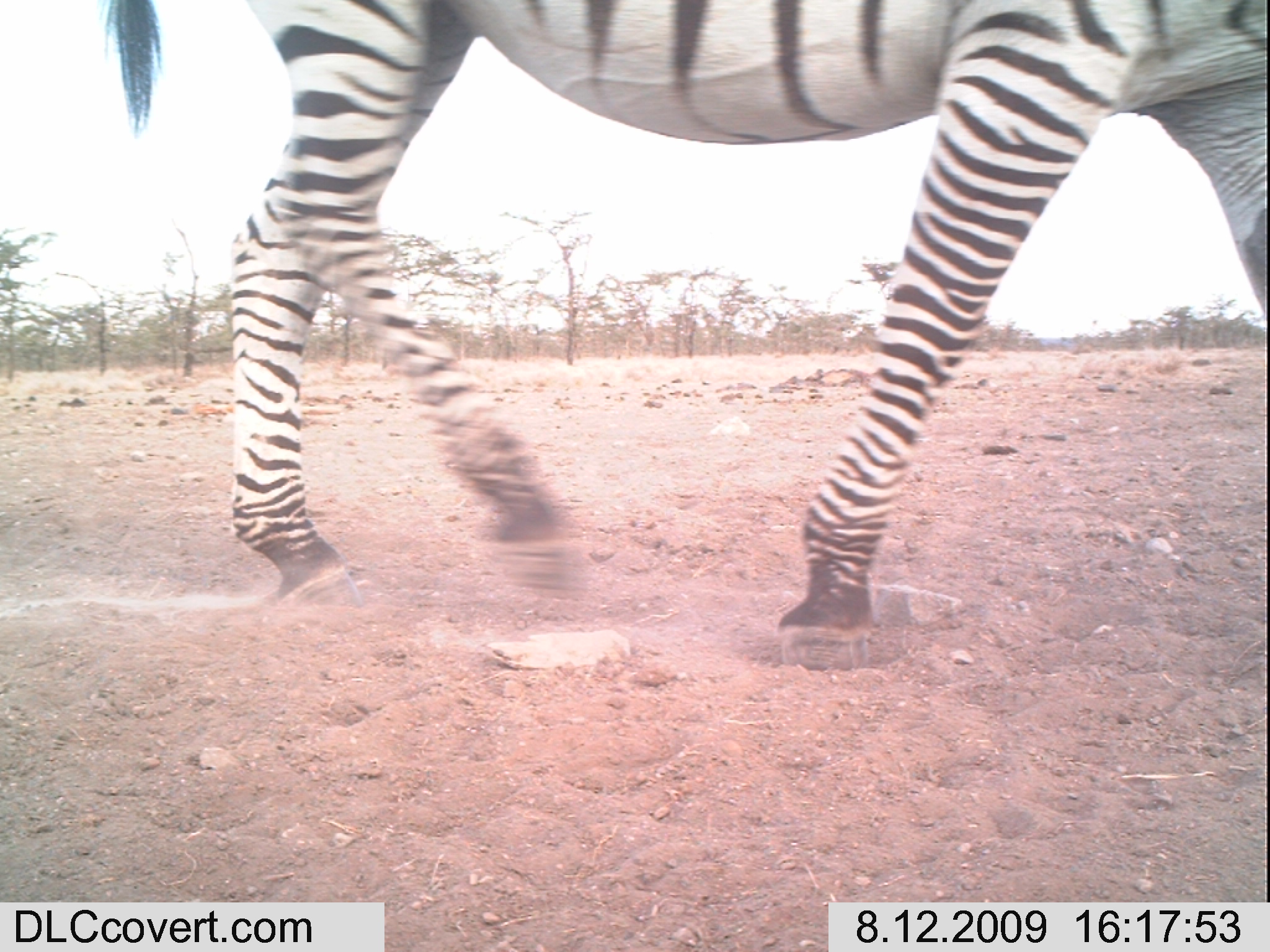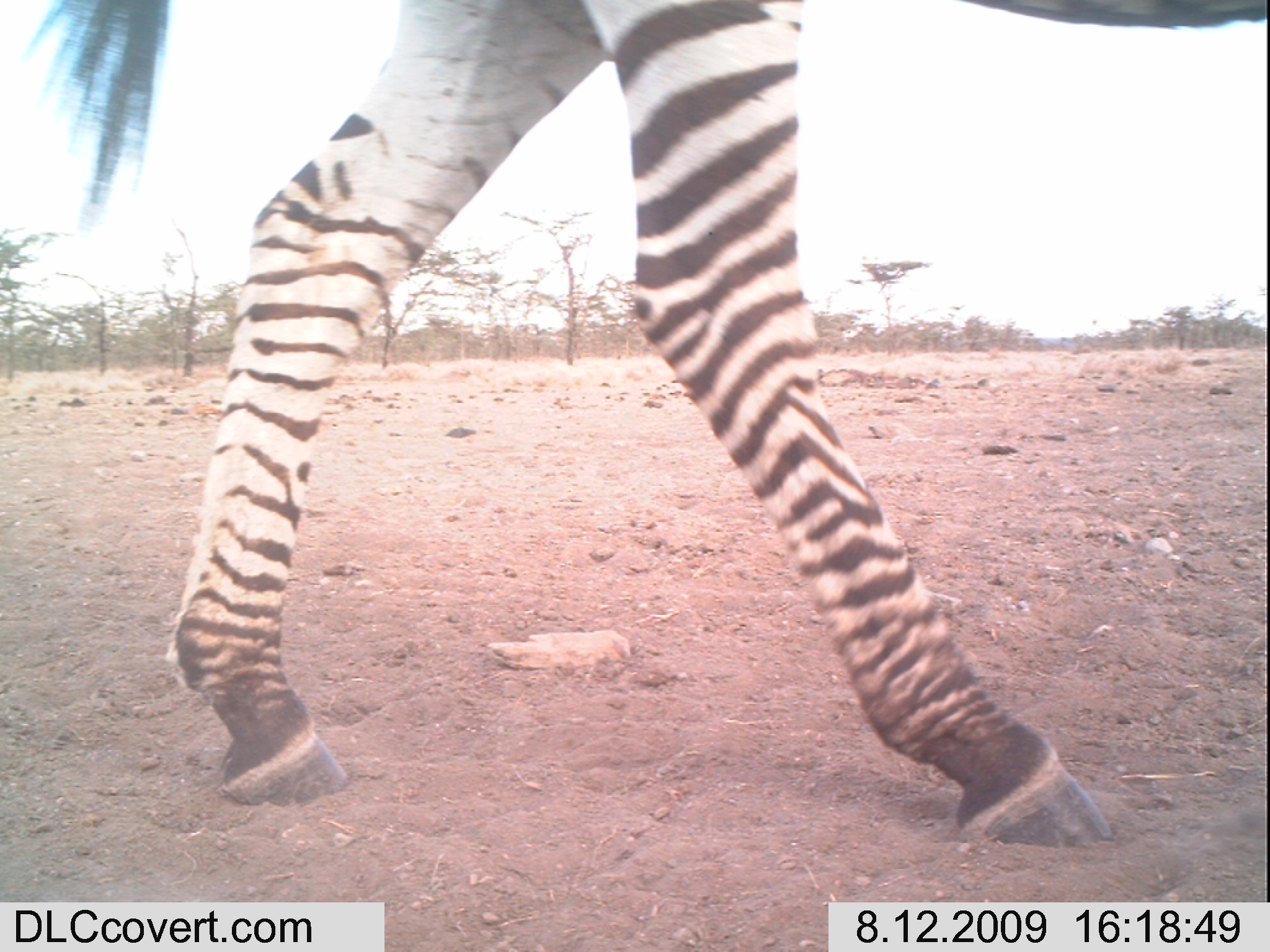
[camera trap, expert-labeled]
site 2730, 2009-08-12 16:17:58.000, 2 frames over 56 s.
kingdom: Animalia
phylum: Chordata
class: Mammalia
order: Perissodactyla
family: Equidae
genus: Equus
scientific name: Equus quagga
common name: plains zebra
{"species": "Equus quagga (plains zebra)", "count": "1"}